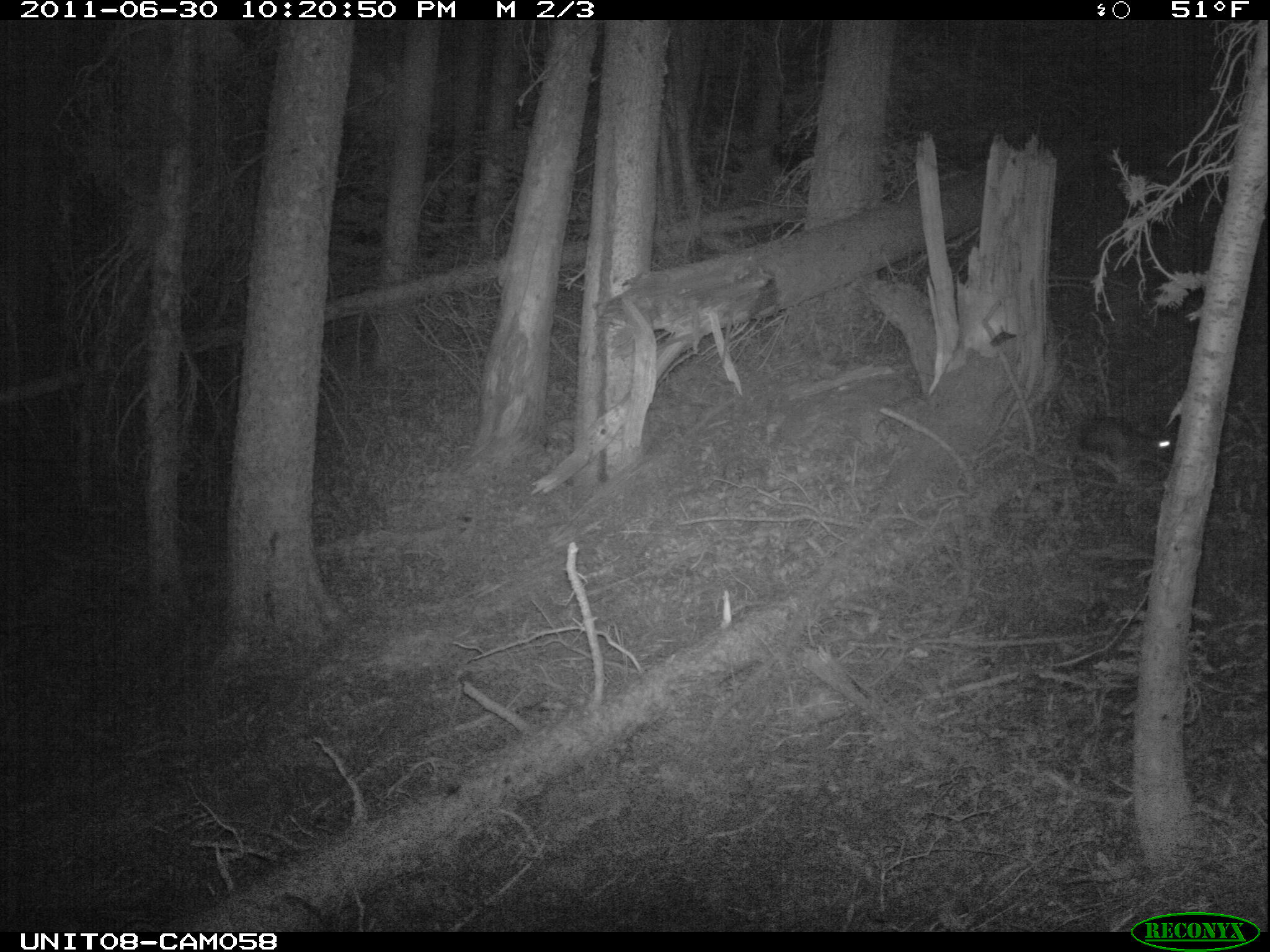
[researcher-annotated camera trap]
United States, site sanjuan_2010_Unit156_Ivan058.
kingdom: Animalia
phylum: Chordata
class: Mammalia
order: Lagomorpha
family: Leporidae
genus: Lepus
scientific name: Lepus americanus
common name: snowshoe hare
Lepus americanus (snowshoe hare).